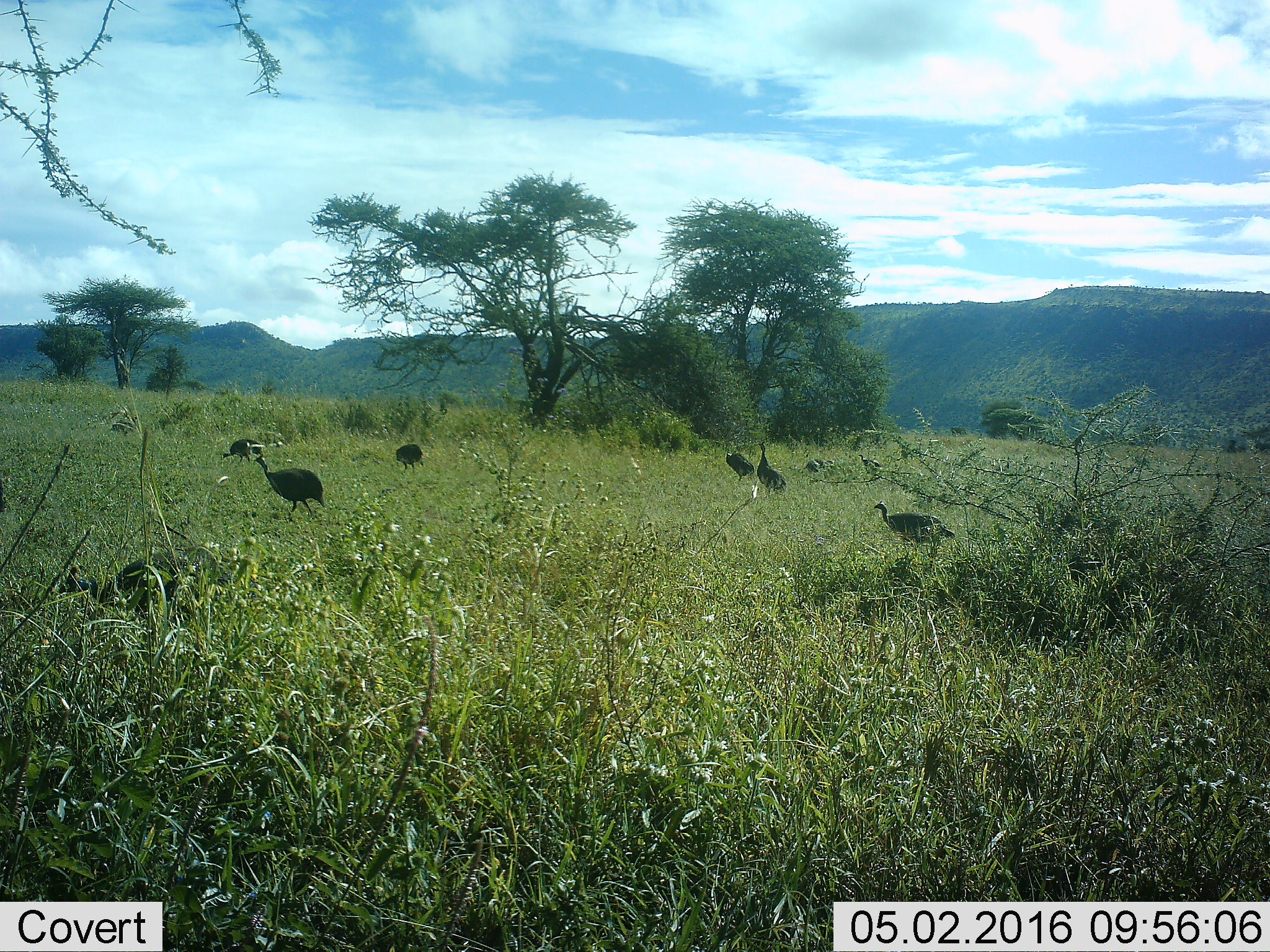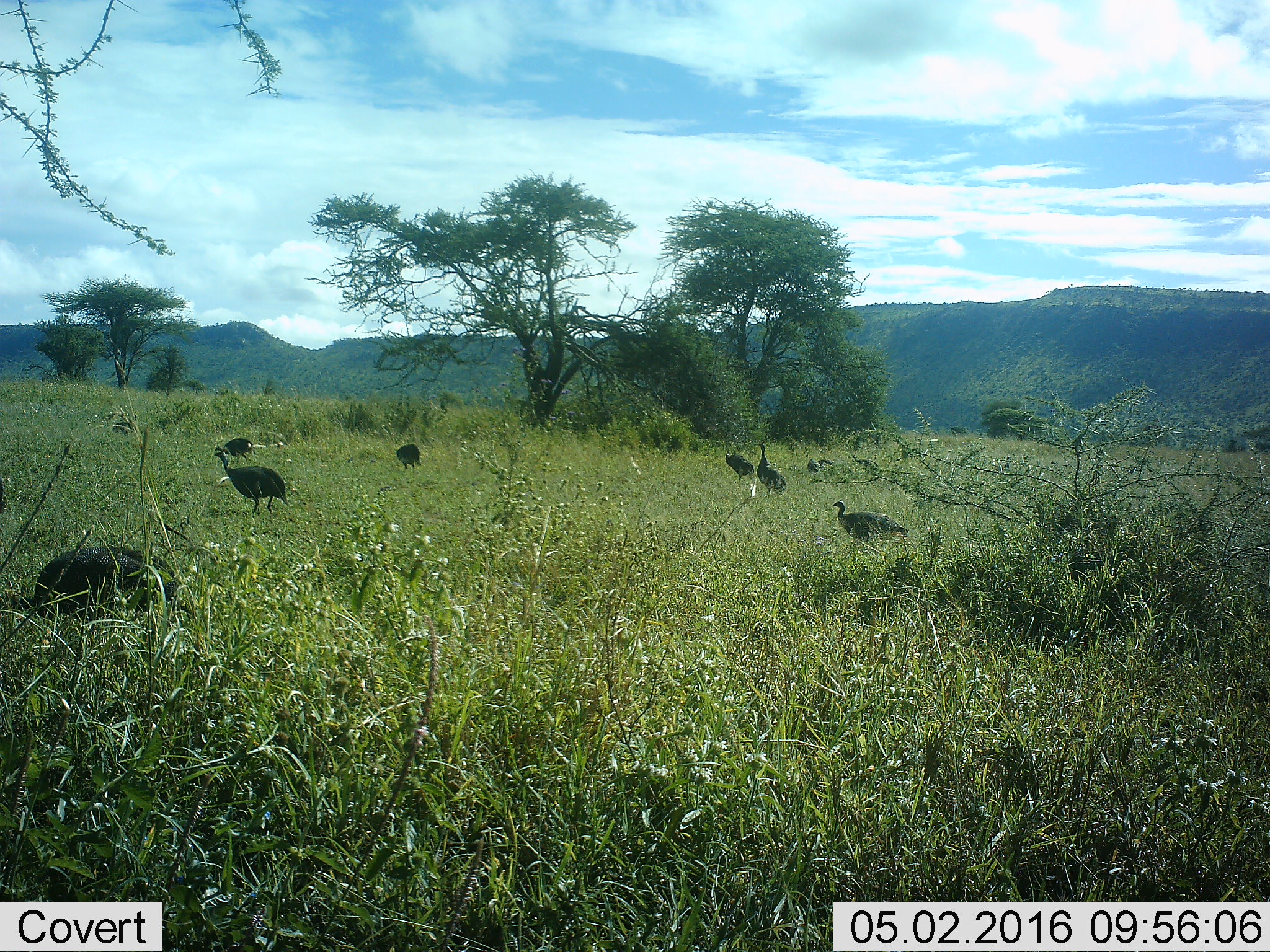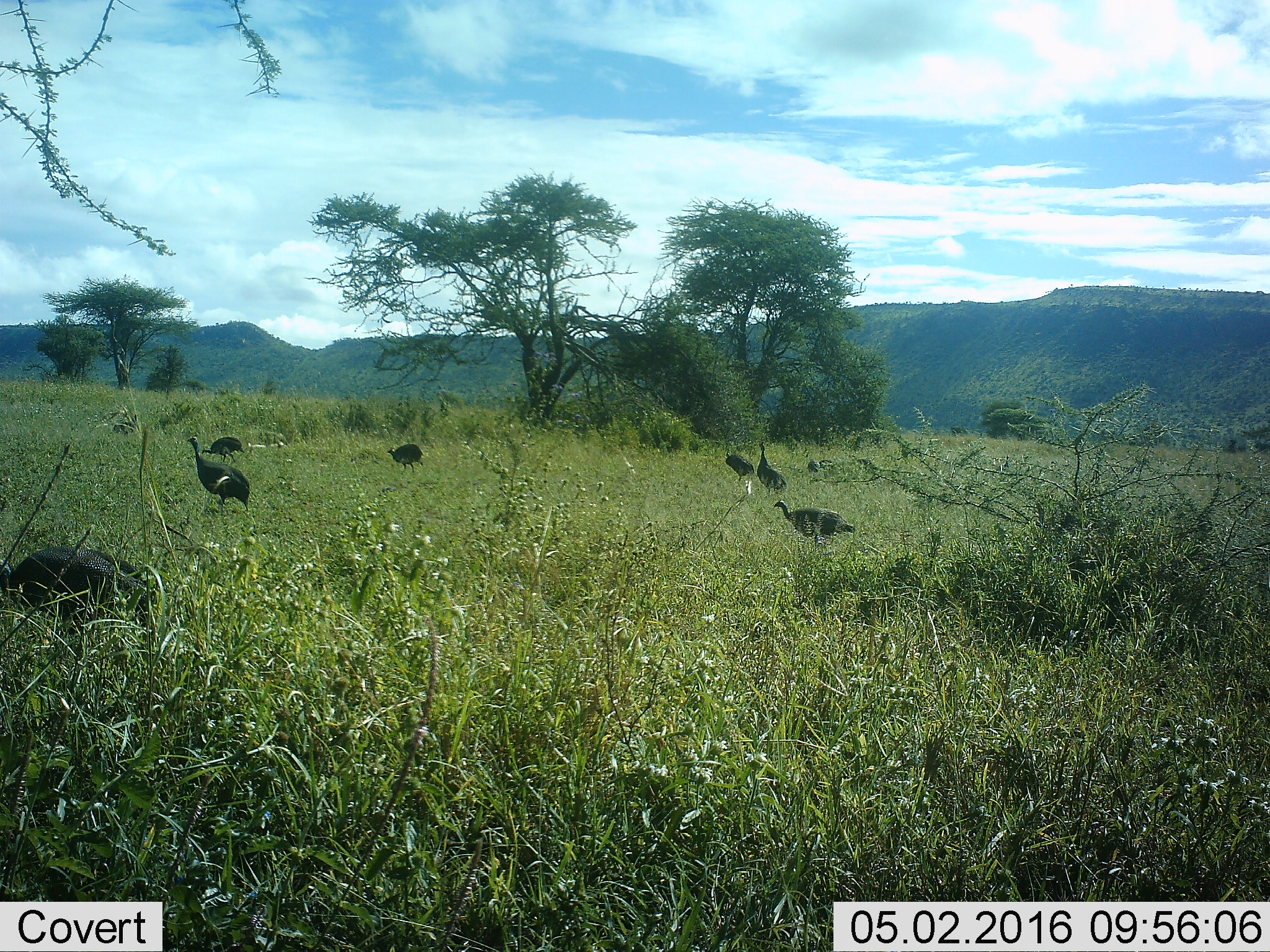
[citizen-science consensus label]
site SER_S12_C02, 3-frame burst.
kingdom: Animalia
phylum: Chordata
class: Aves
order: Galliformes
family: Numididae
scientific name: Numididae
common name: guineafowl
Guineafowl (Numididae), count 9. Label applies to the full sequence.